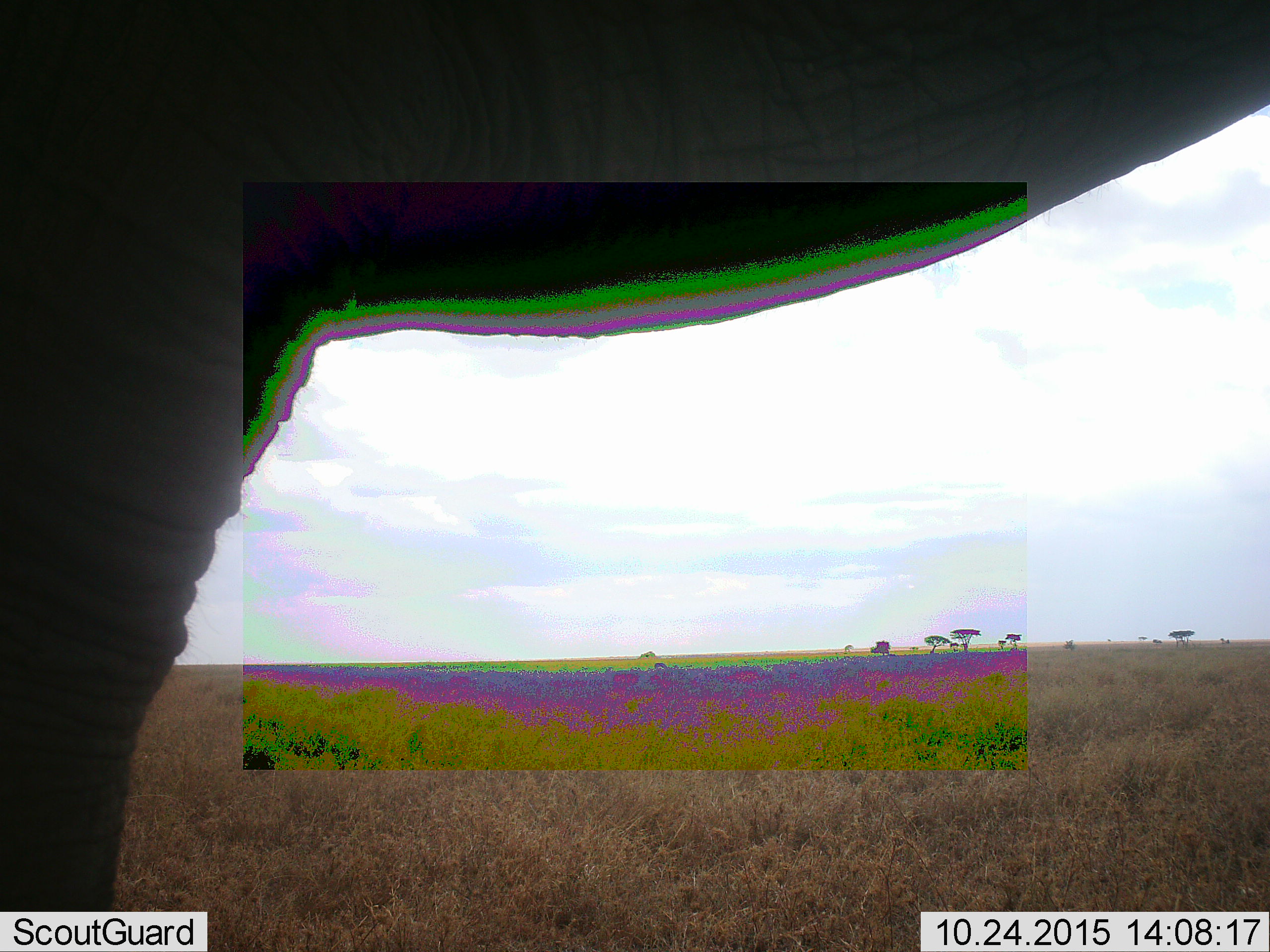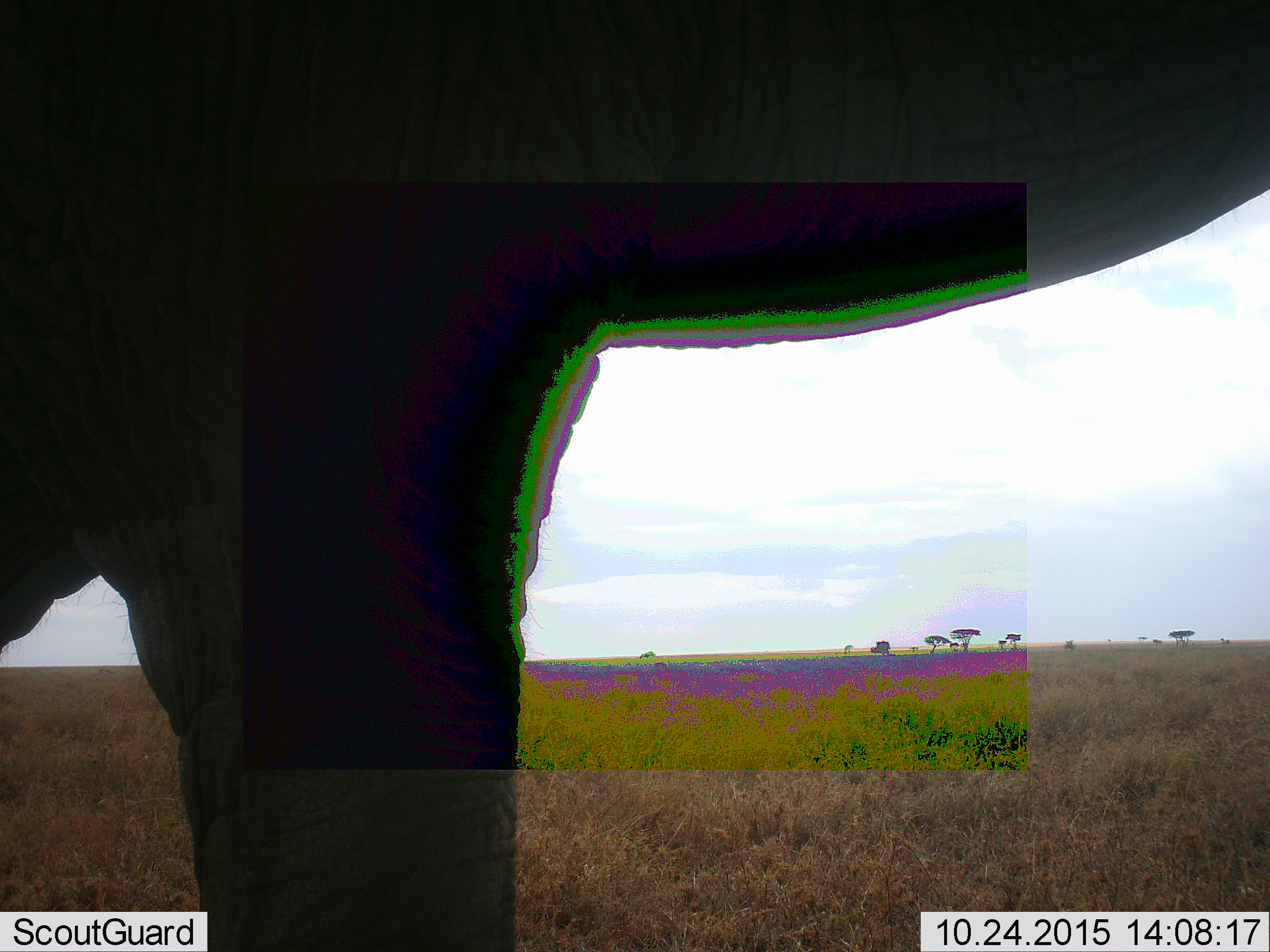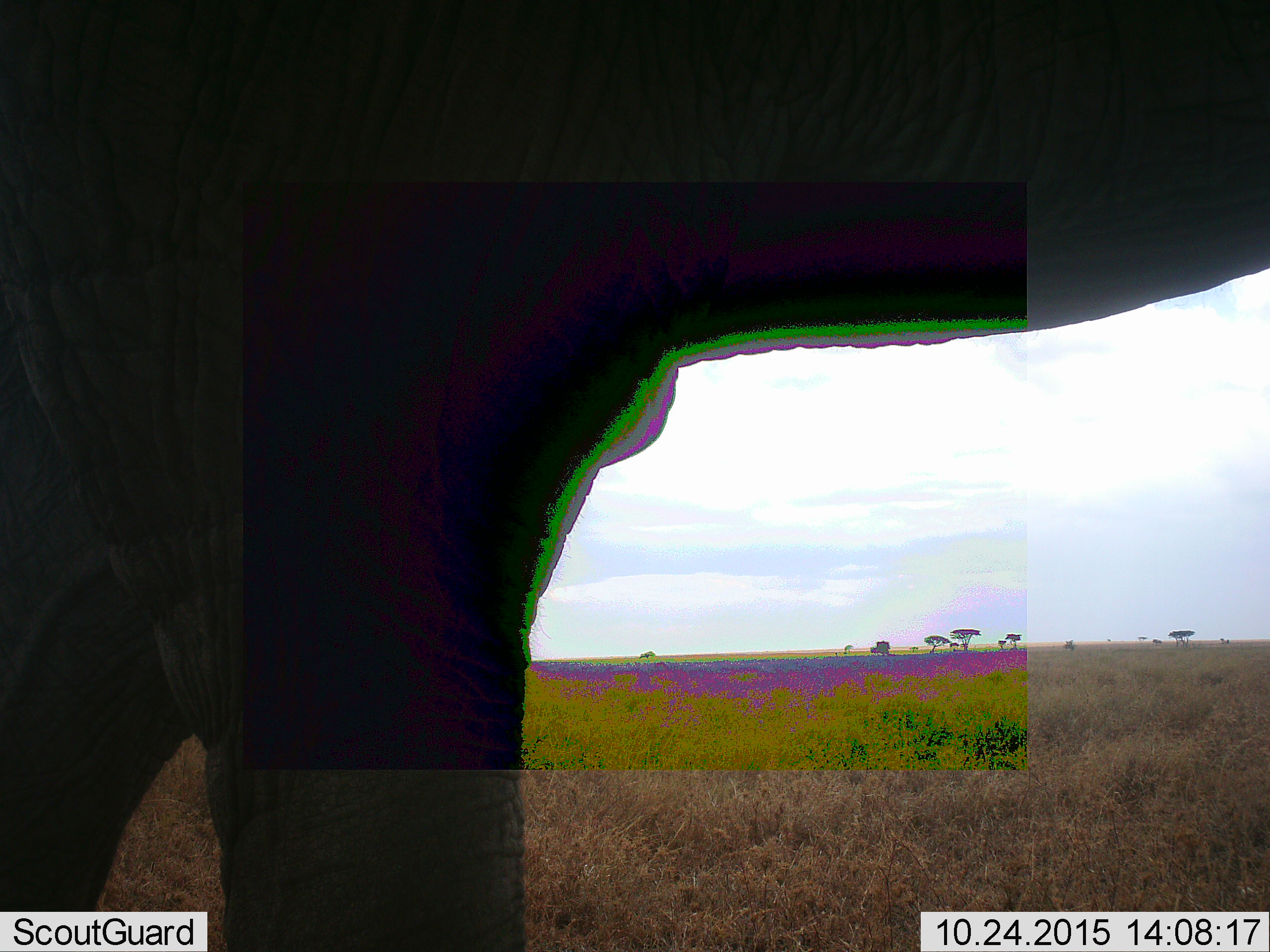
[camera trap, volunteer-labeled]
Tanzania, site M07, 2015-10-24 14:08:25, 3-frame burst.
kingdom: Animalia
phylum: Chordata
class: Mammalia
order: Proboscidea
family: Elephantidae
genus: Loxodonta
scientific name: Loxodonta africana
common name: african bush elephant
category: elephant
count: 1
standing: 56%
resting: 0%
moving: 44%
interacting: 0%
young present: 0%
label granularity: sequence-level